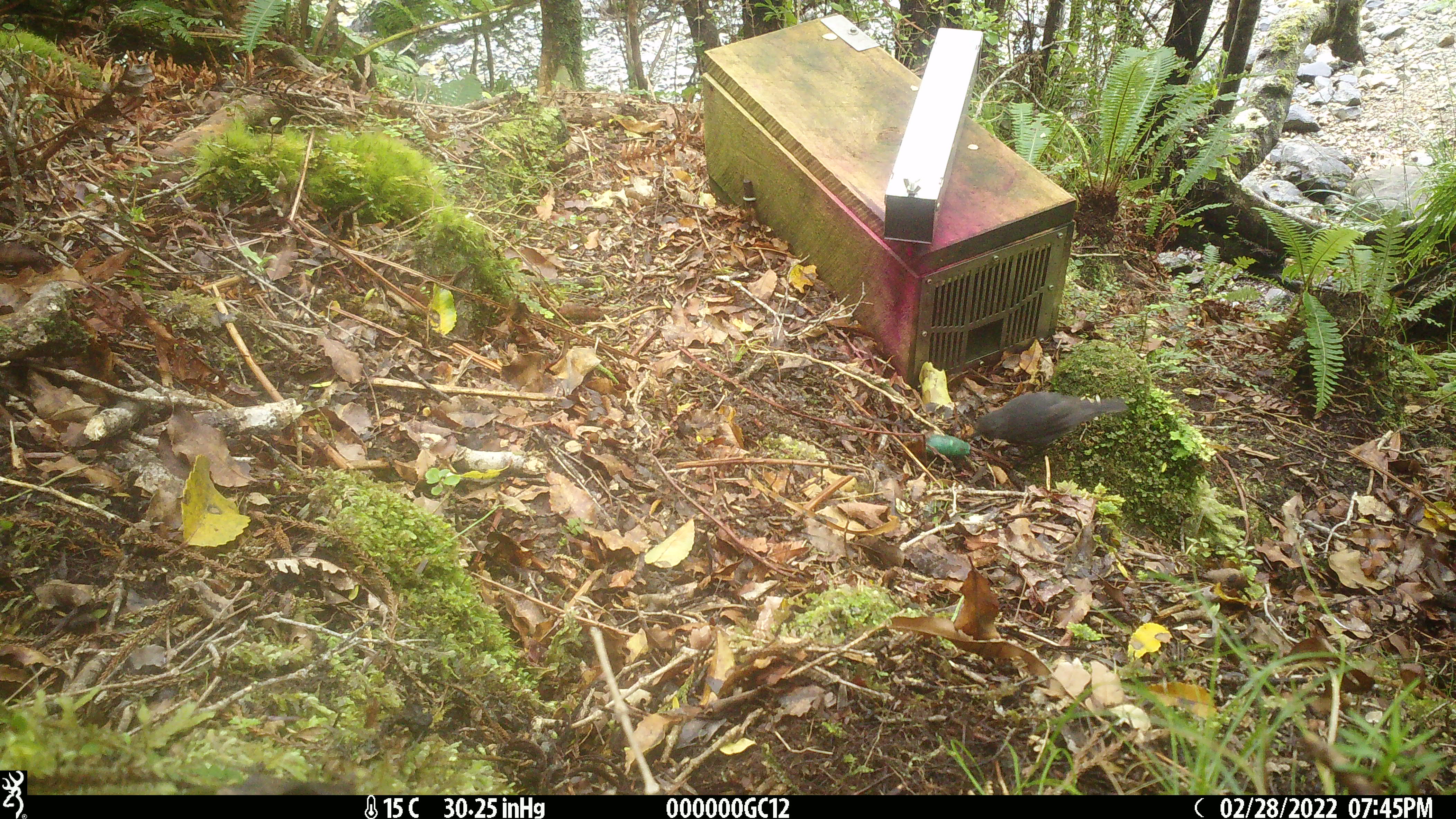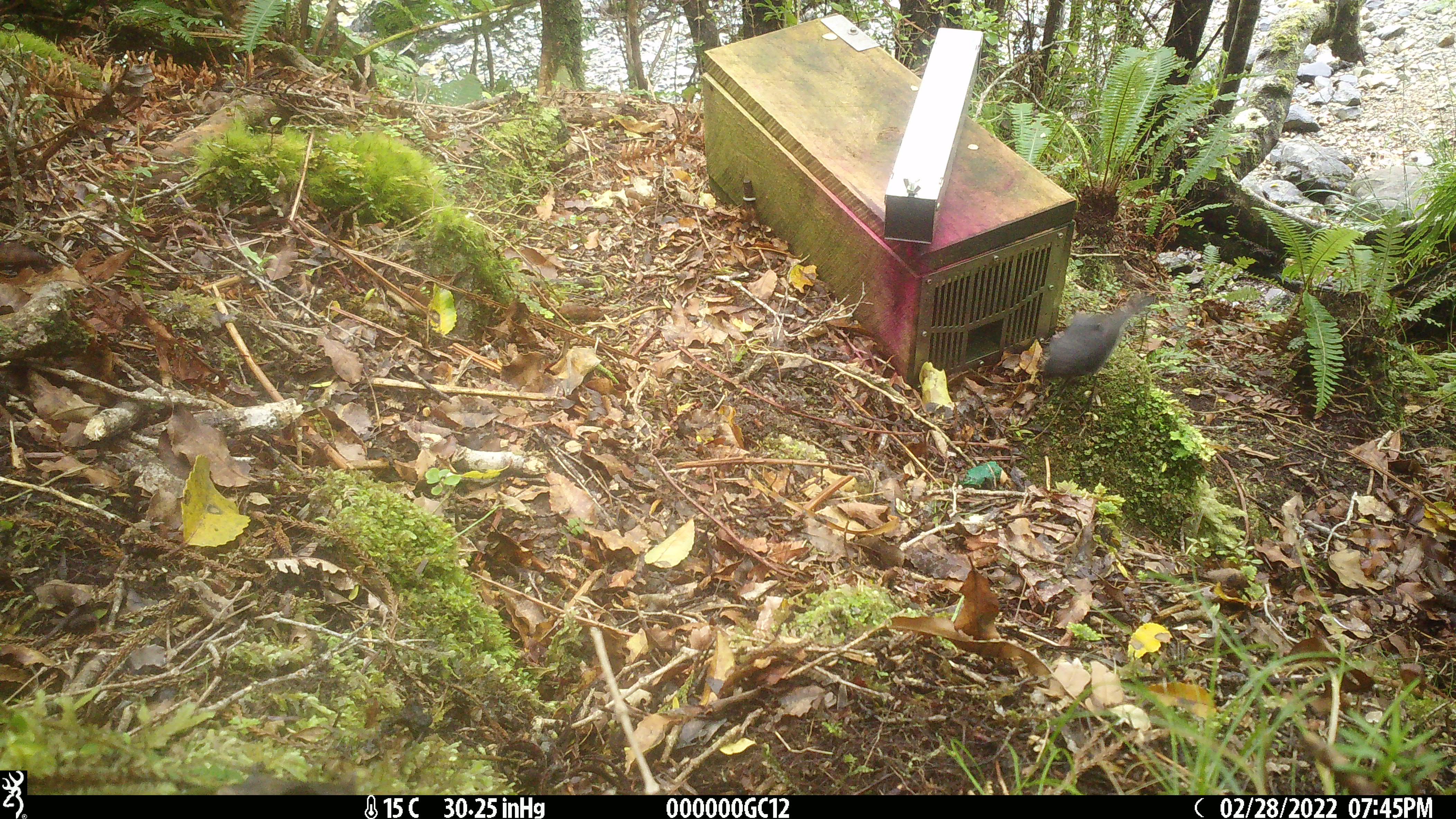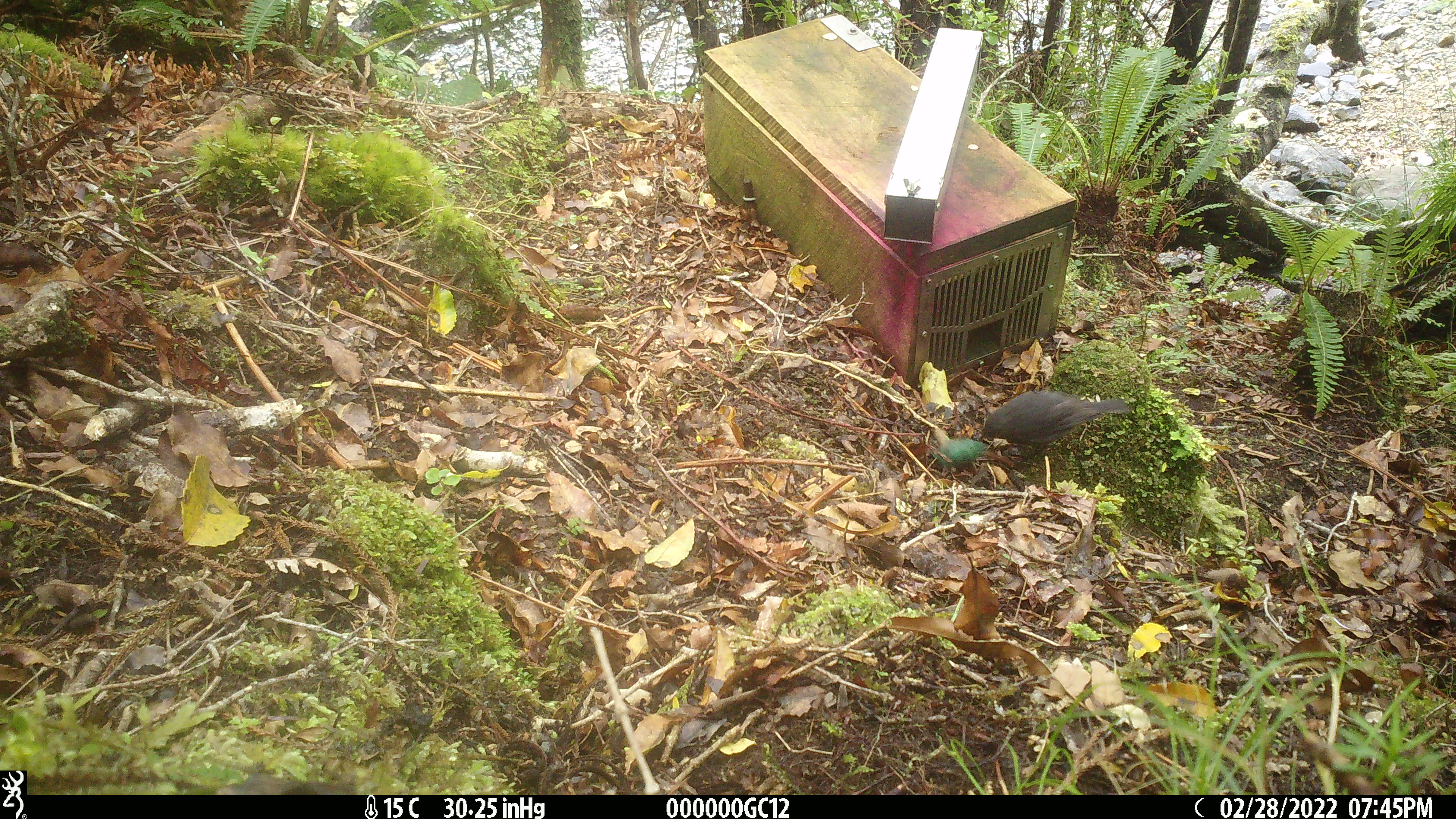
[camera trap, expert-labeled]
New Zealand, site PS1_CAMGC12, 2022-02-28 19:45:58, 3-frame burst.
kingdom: Animalia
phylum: Chordata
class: Aves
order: Passeriformes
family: Petroicidae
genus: Petroica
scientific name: Petroica australis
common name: new zealand robin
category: robin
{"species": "robin (new zealand robin) (Petroica australis)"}